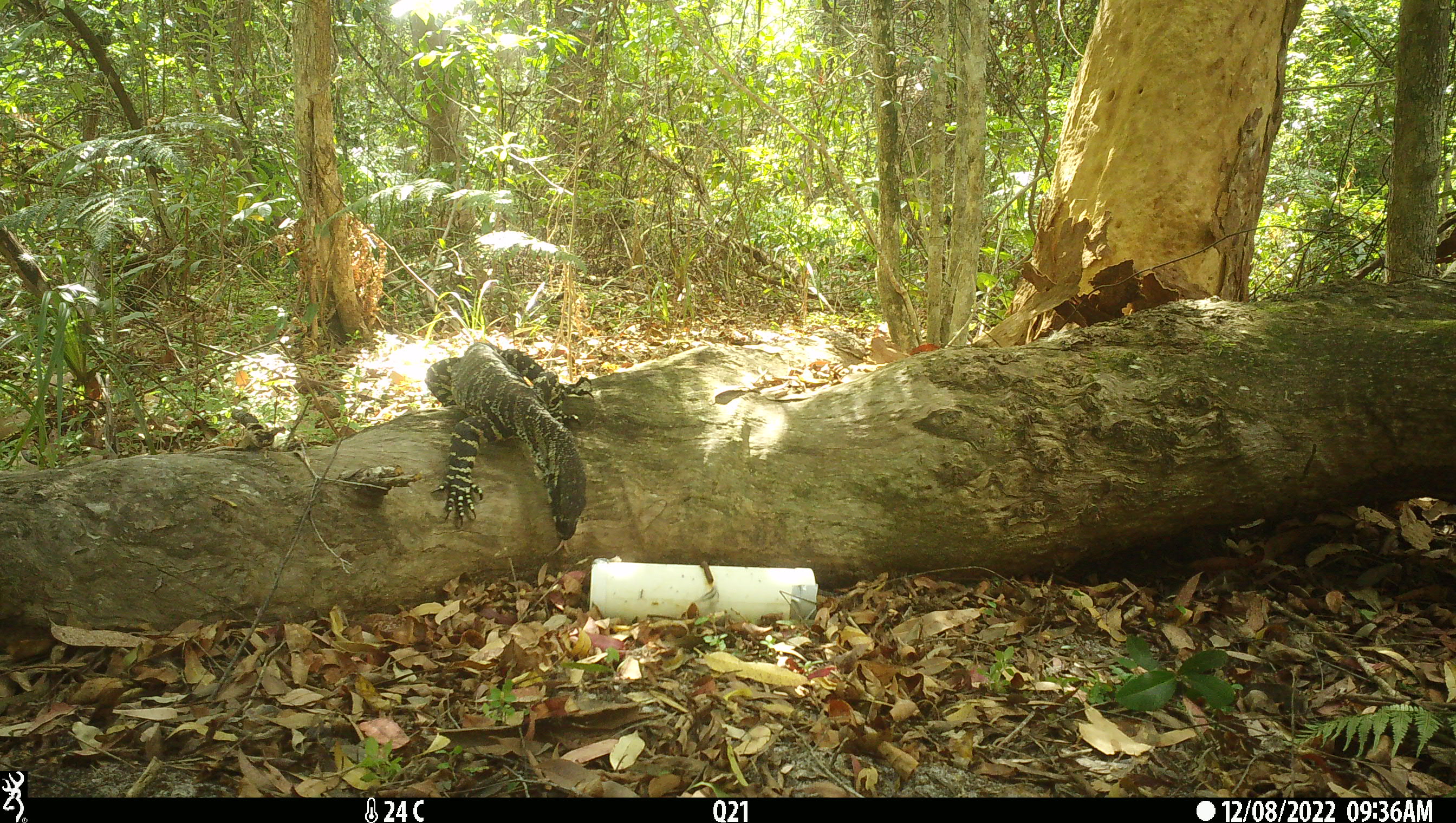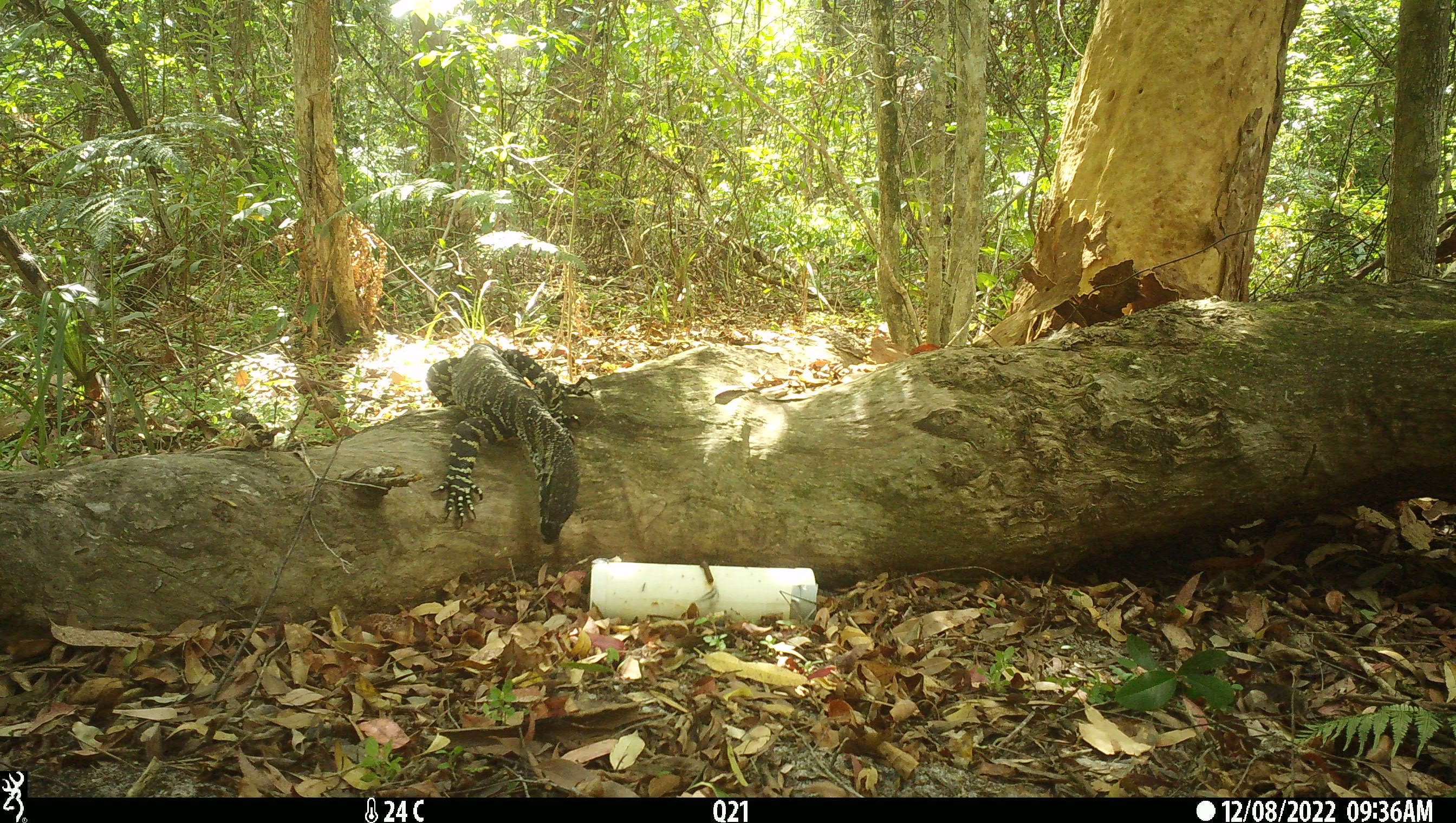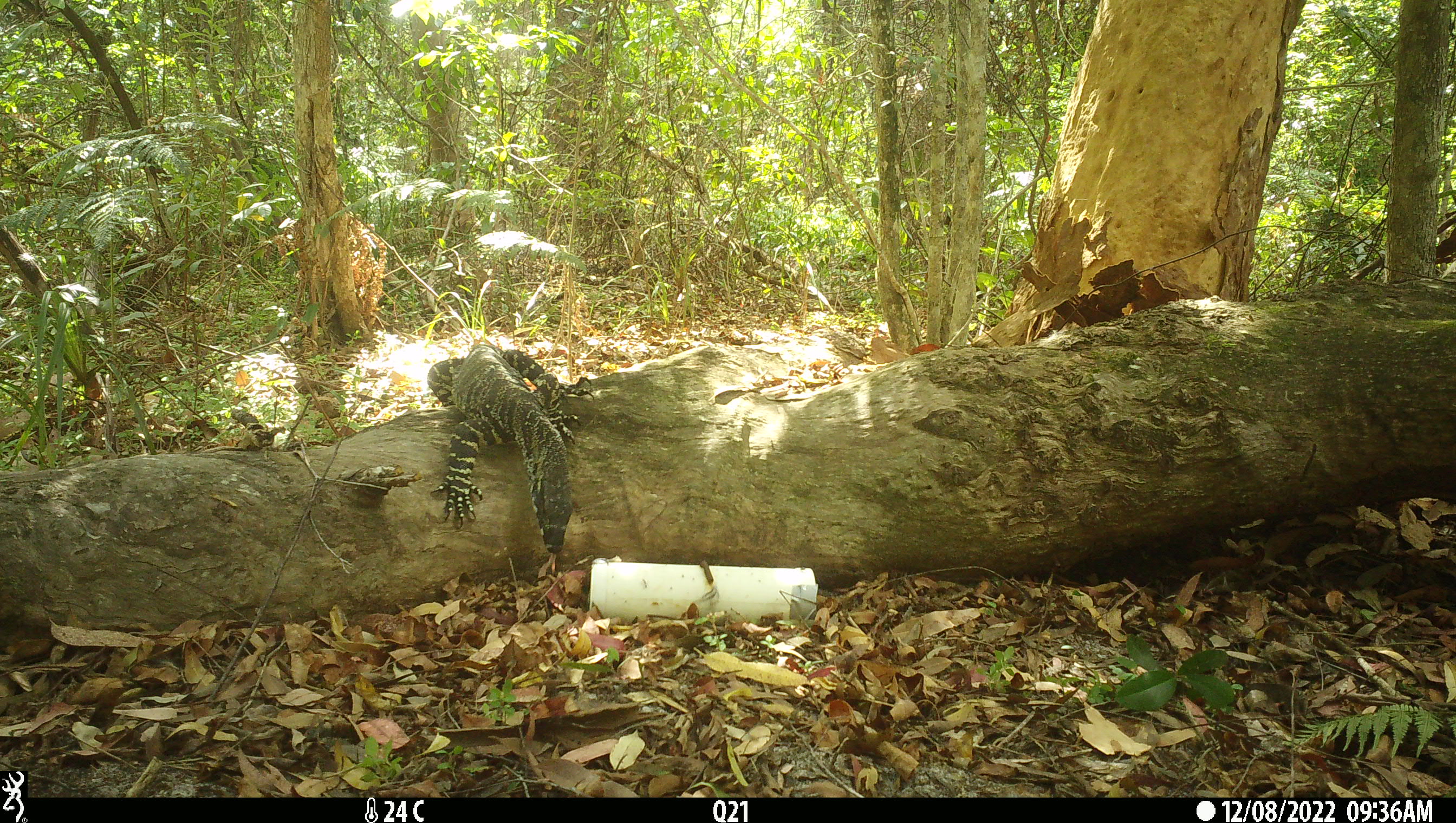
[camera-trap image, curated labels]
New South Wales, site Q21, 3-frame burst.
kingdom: Animalia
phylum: Chordata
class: Reptilia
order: Squamata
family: Varanidae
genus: Varanus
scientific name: Varanus varius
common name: lace monitor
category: goanna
Goanna (lace monitor) (Varanus varius).